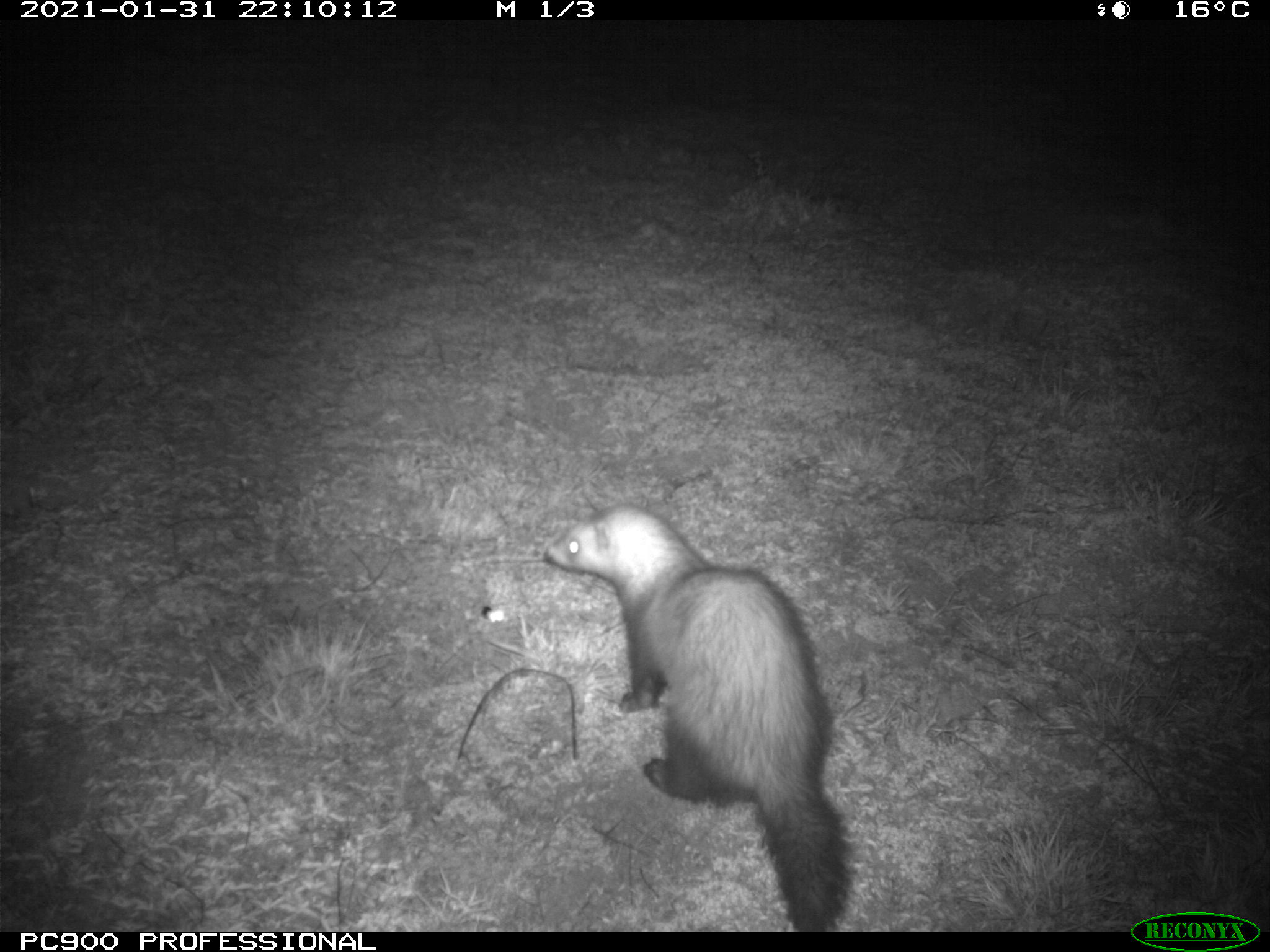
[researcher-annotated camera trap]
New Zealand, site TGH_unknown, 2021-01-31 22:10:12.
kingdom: Animalia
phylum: Chordata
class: Mammalia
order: Carnivora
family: Mustelidae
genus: Mustela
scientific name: Mustela furo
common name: ferret